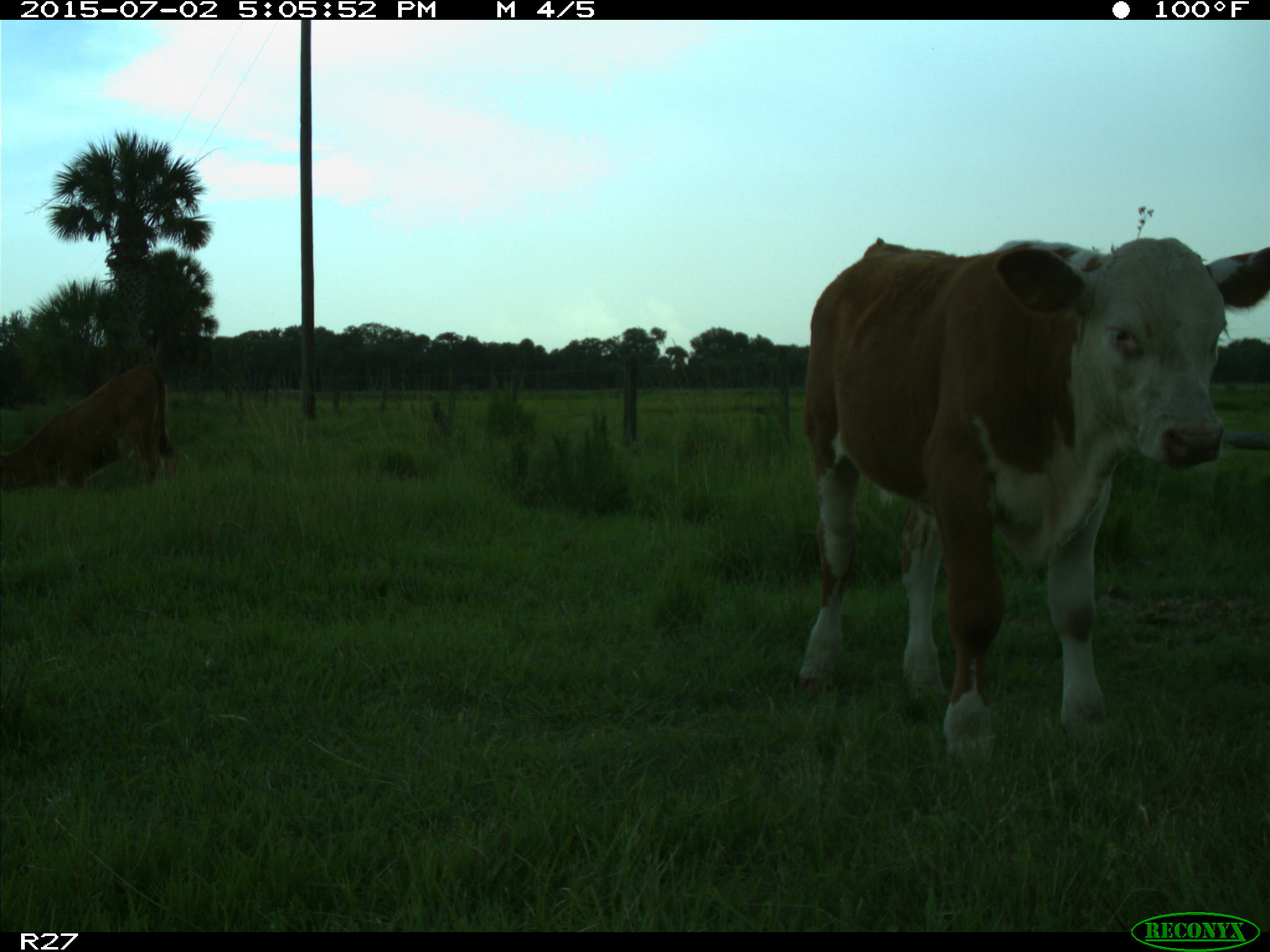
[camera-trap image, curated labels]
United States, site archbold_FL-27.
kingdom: Animalia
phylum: Chordata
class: Mammalia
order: Artiodactyla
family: Bovidae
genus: Bos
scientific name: Bos taurus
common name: domestic cow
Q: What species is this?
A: Bos taurus (domestic cow).